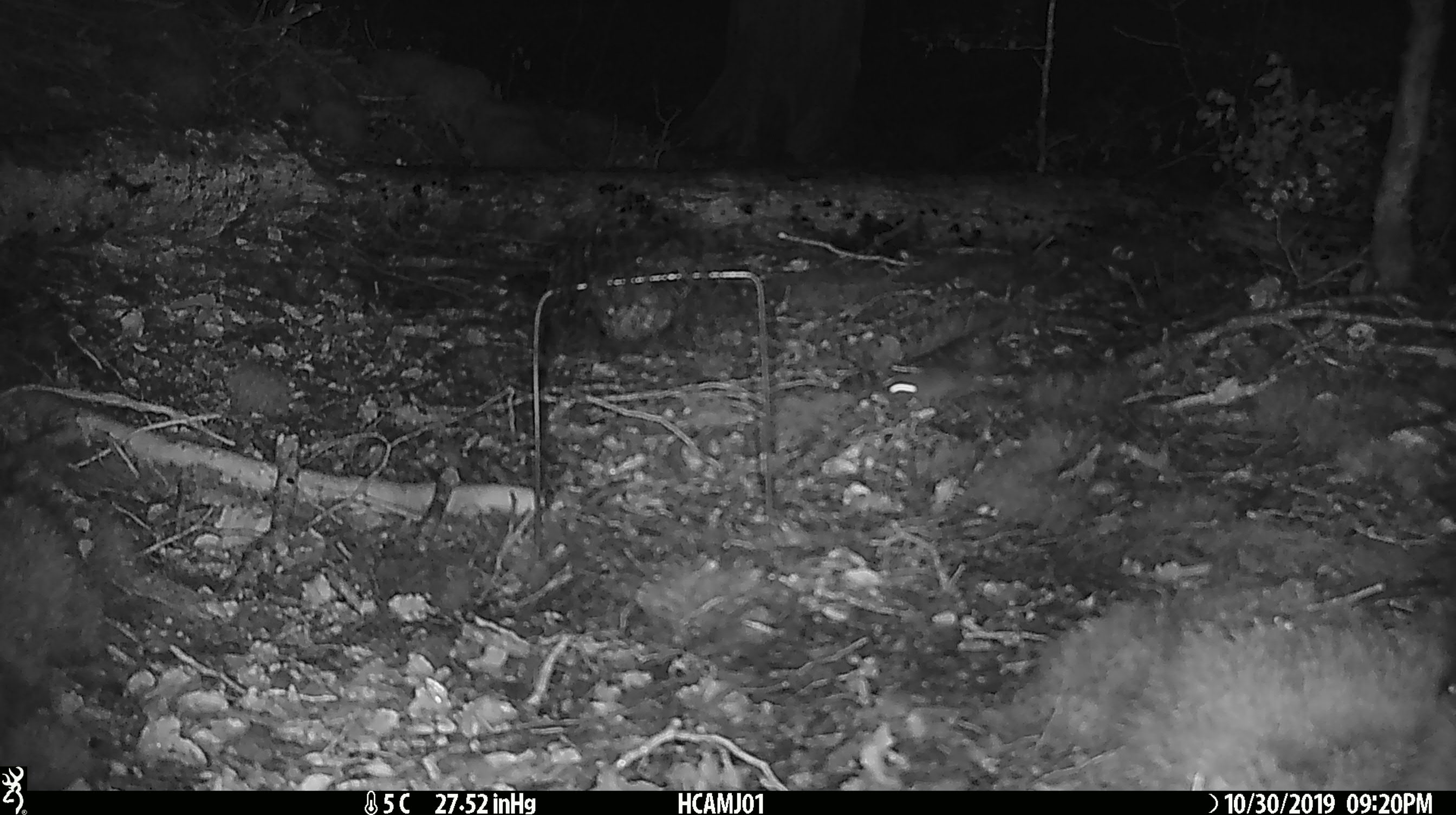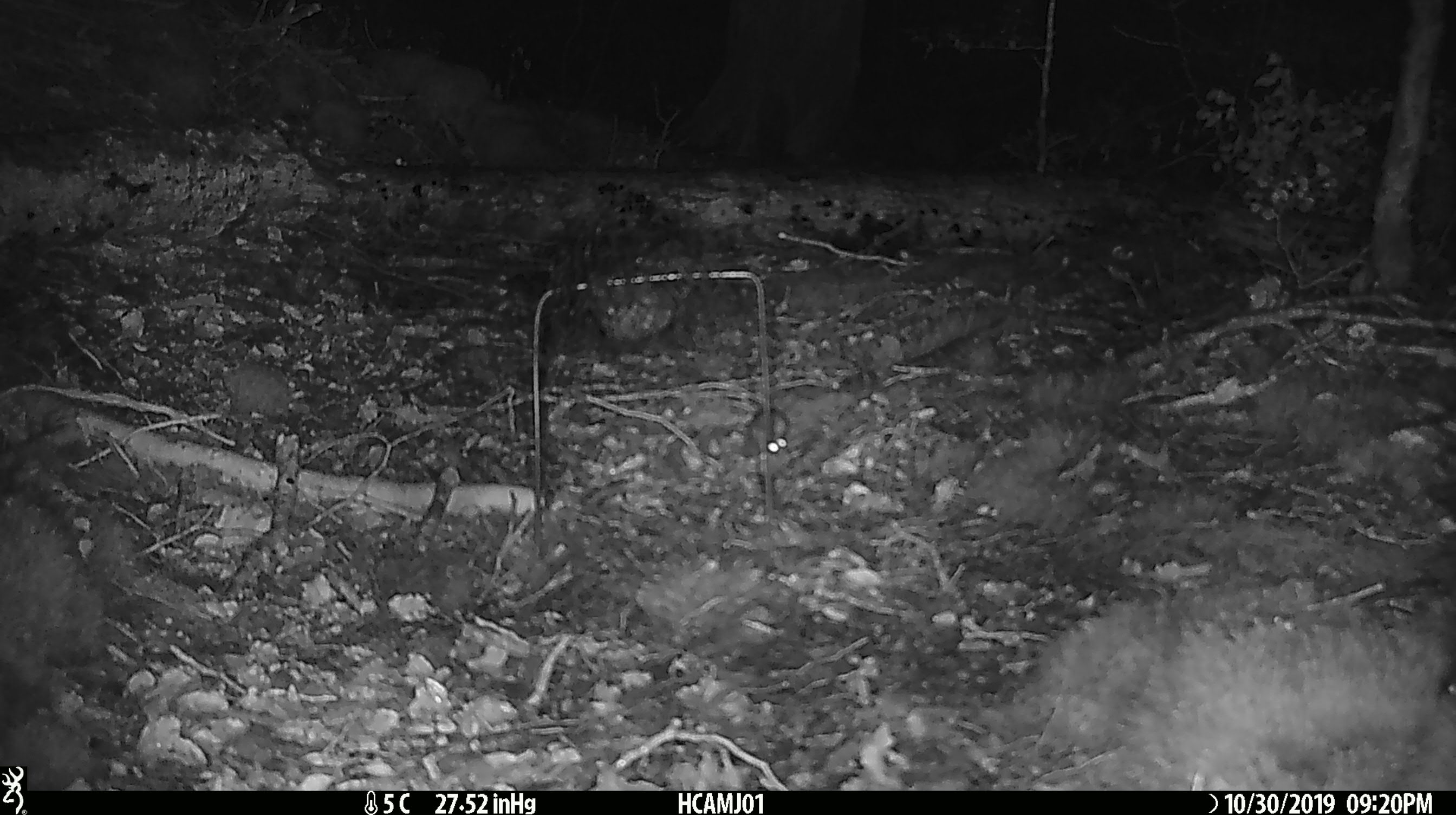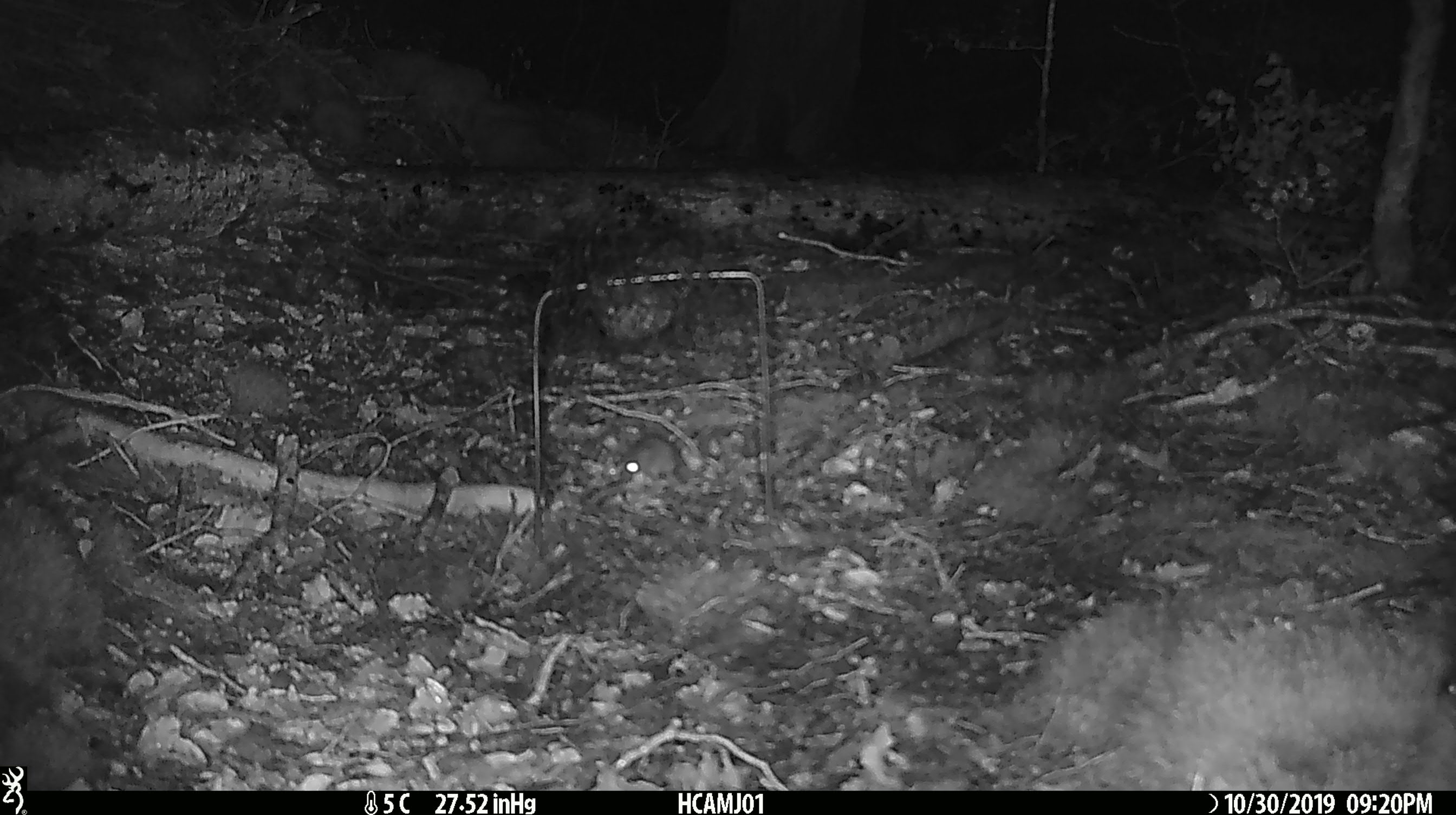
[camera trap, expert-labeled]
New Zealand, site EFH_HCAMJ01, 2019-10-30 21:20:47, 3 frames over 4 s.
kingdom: Animalia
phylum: Chordata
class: Mammalia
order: Rodentia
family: Muridae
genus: Mus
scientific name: Mus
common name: mouse